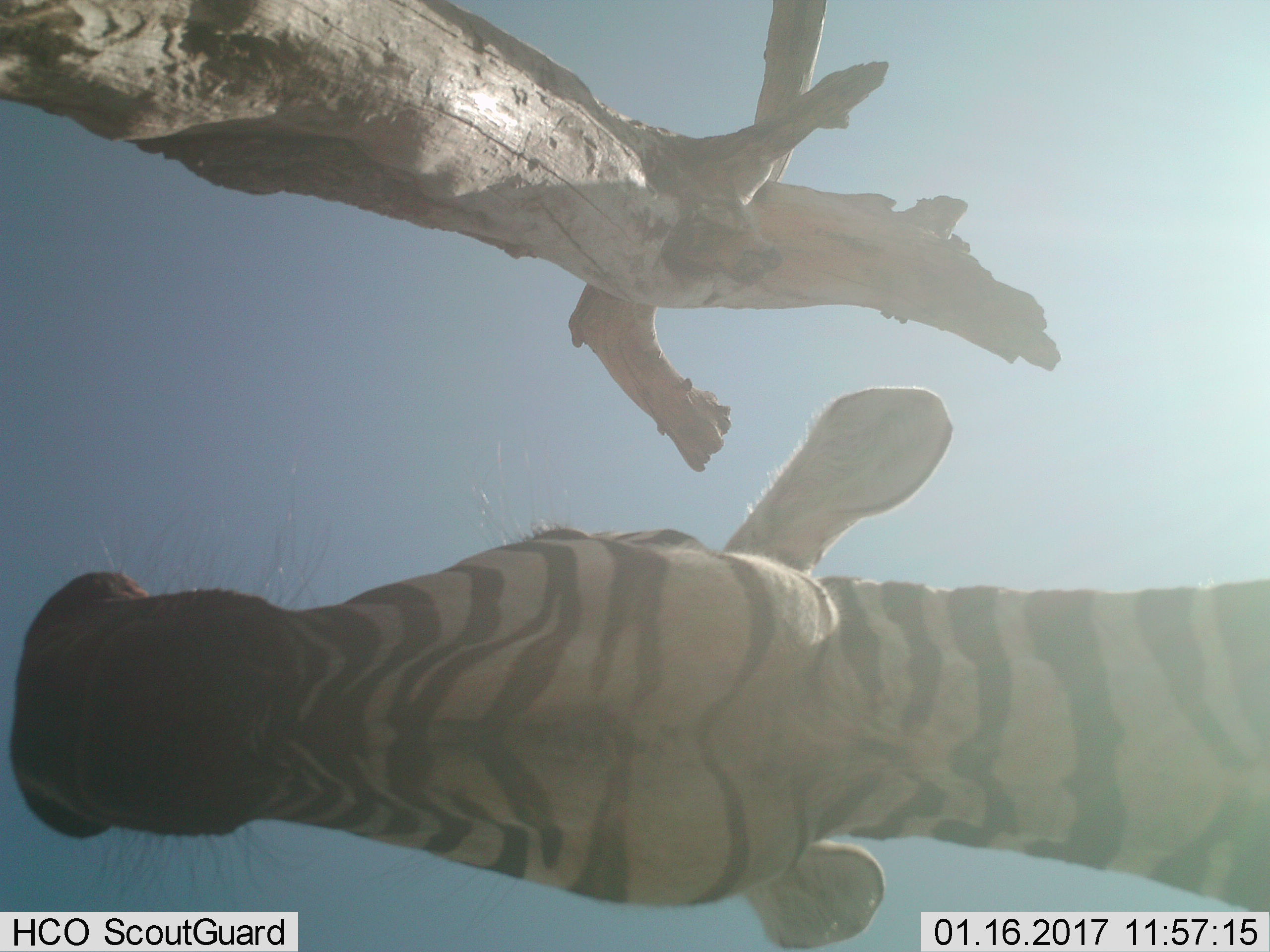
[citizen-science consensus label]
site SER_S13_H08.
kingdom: Animalia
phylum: Chordata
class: Mammalia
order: Perissodactyla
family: Equidae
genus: Equus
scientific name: Equus quagga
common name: plains zebra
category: zebraplains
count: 1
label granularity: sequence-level